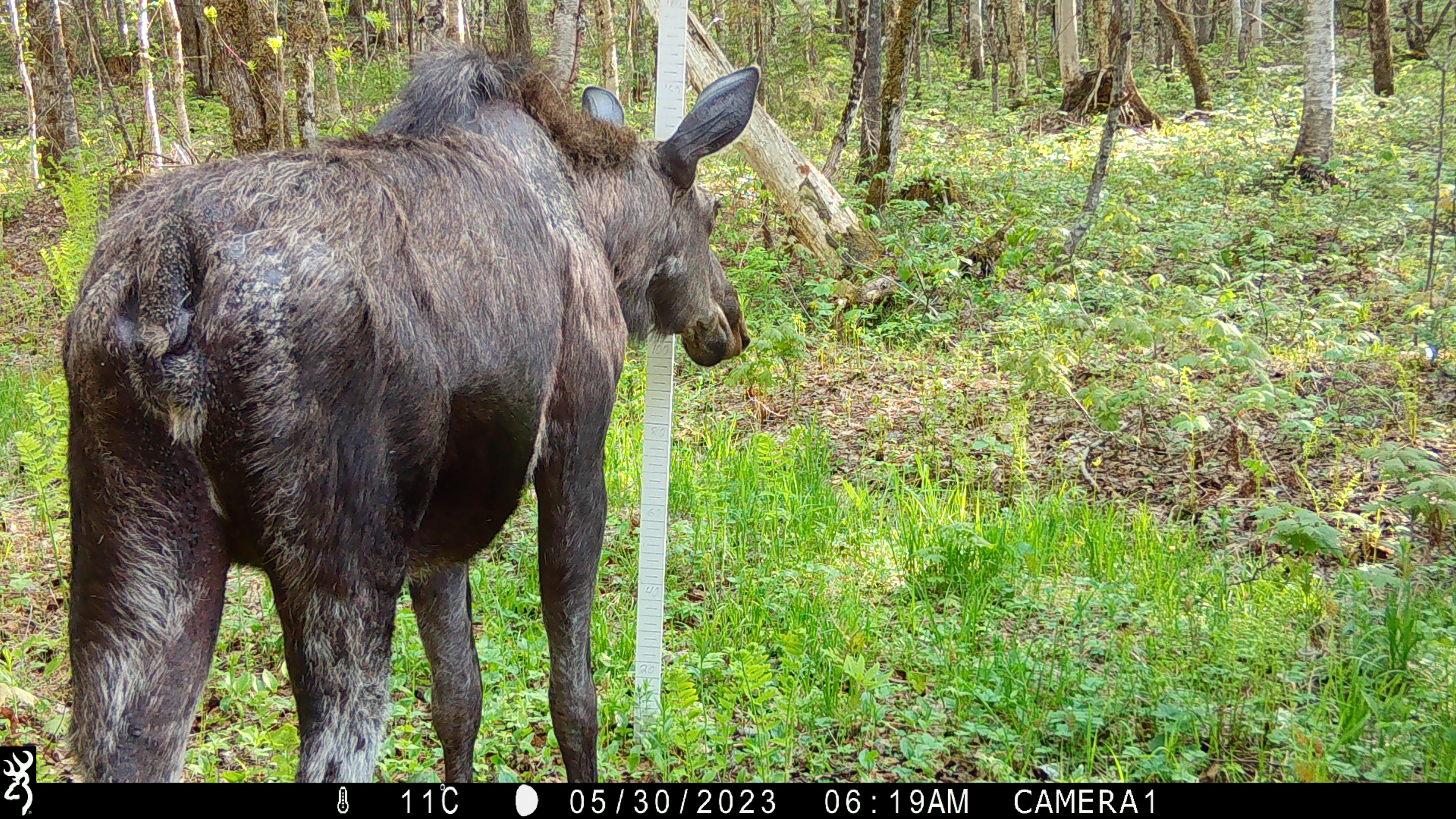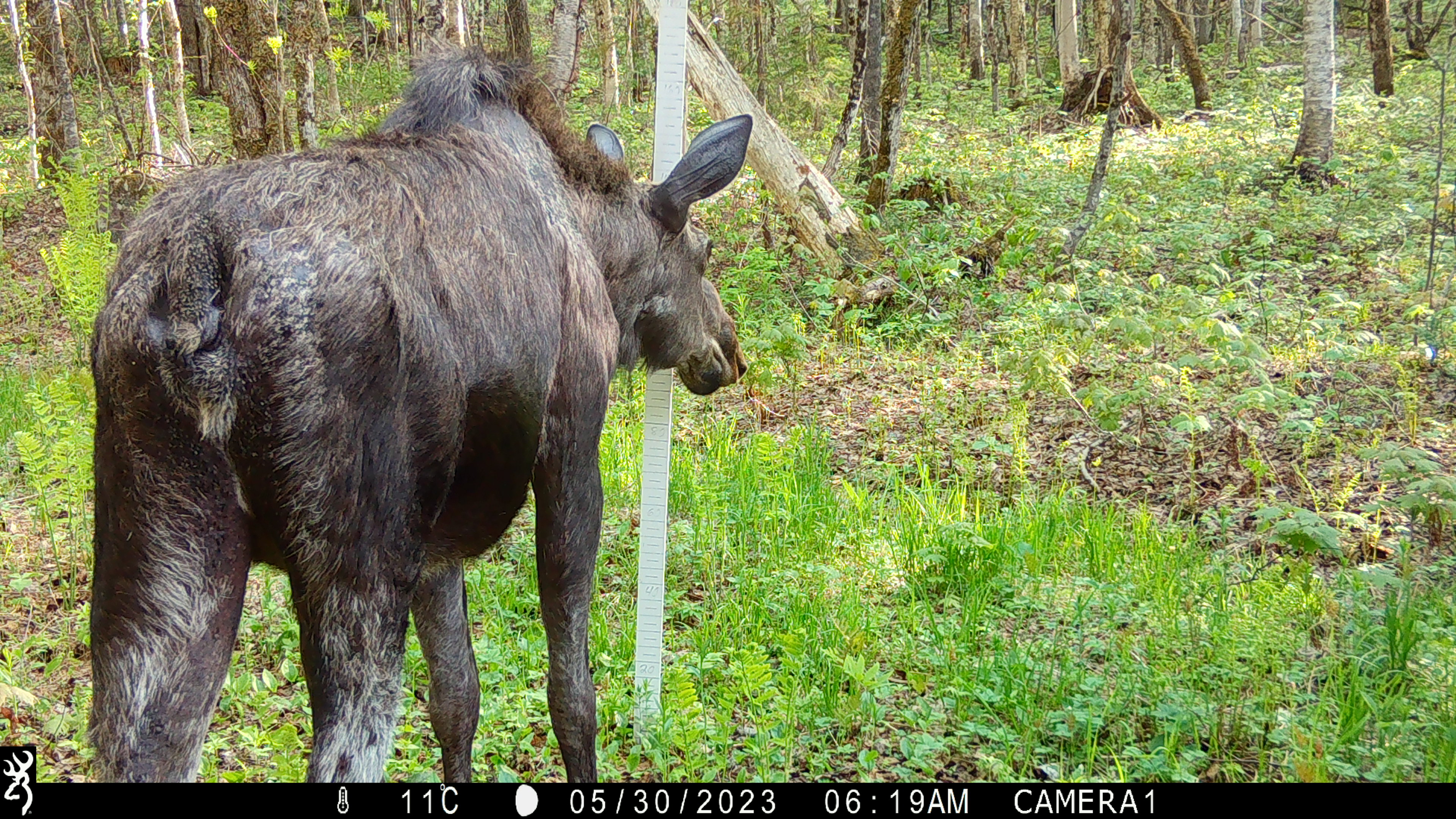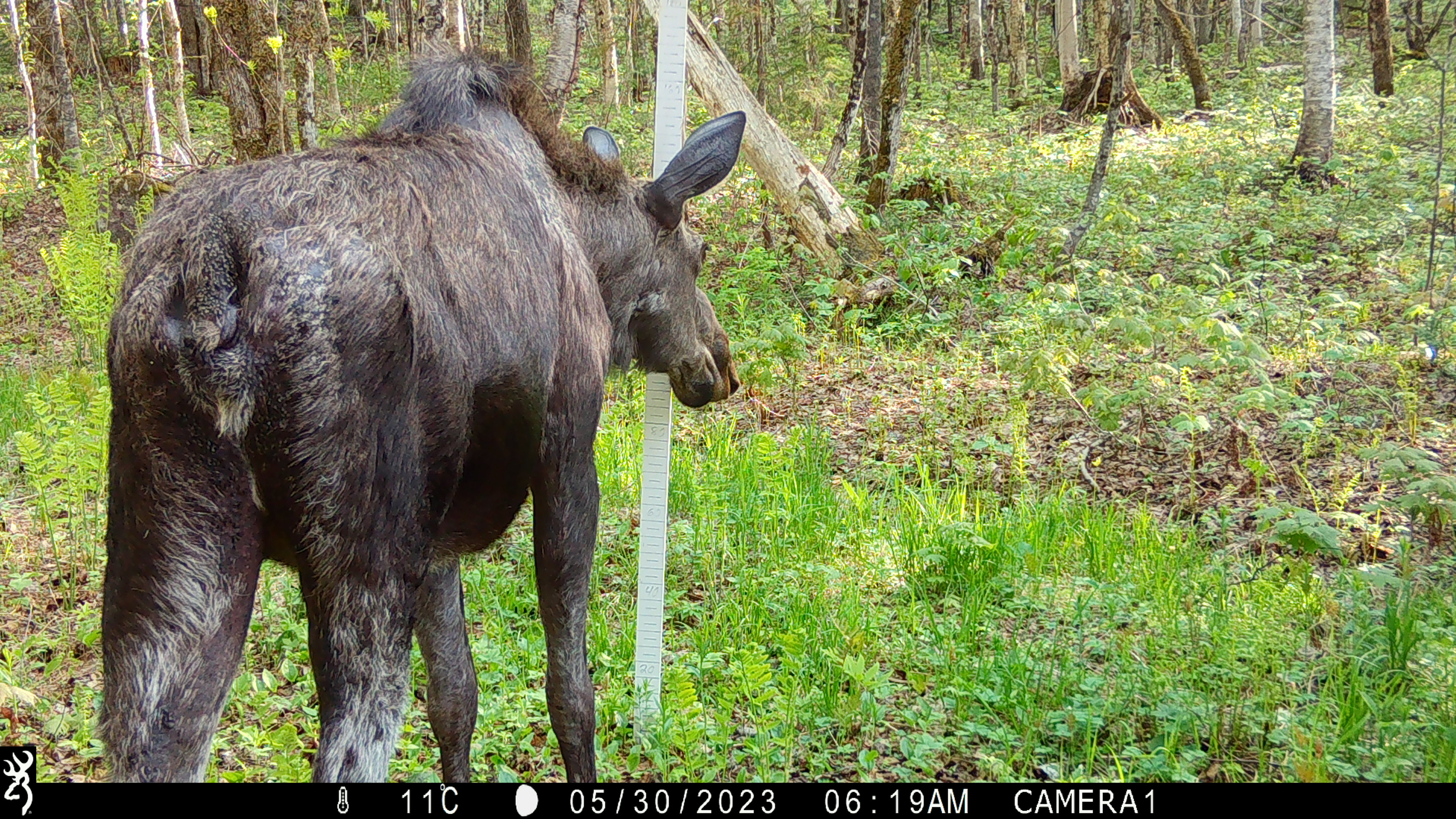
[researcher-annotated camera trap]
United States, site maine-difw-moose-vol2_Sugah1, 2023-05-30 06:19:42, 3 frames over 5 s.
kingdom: Animalia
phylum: Chordata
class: Mammalia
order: Artiodactyla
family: Cervidae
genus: Alces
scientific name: Alces alces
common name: moose